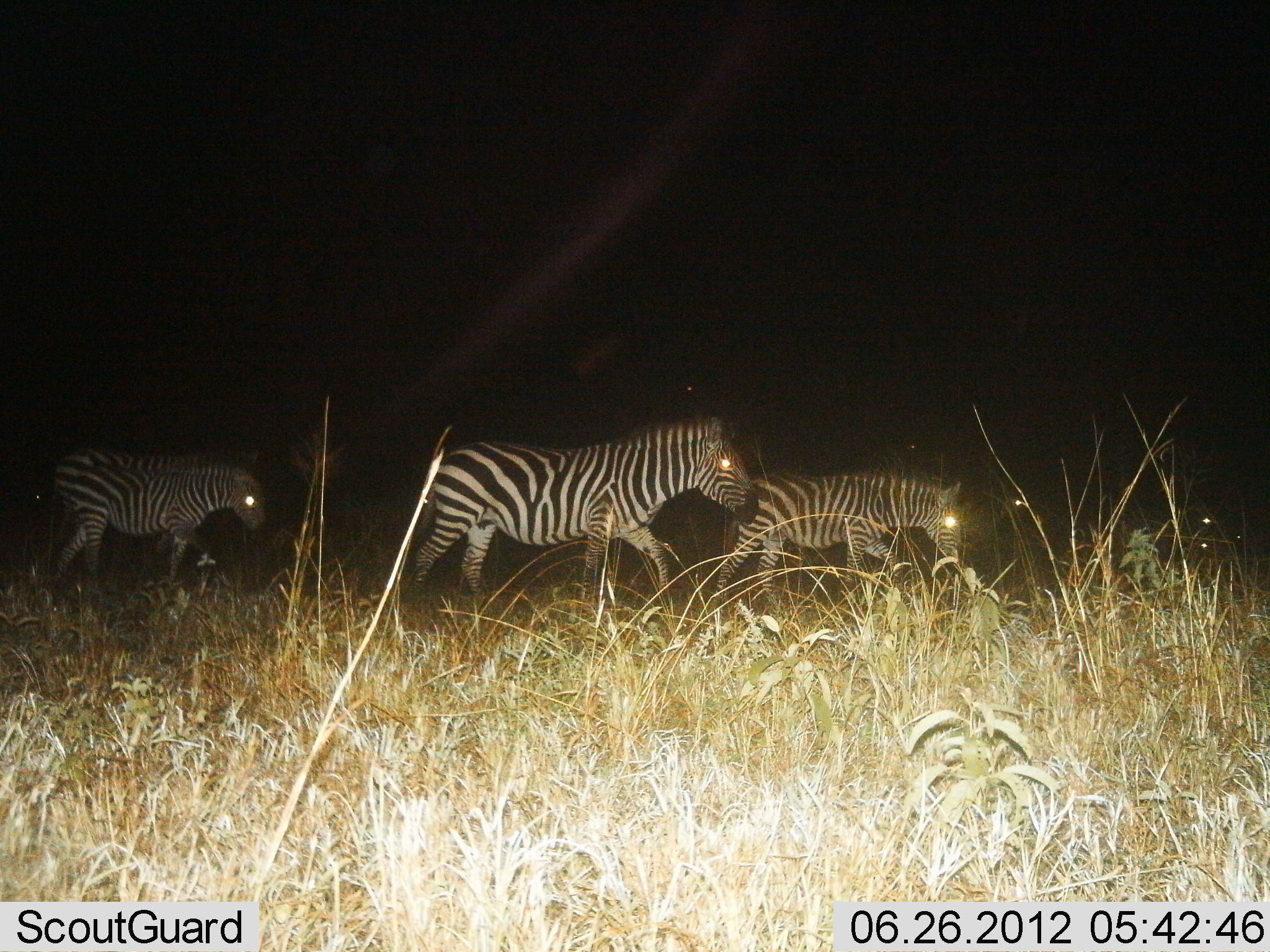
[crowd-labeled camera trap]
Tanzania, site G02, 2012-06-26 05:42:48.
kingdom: Animalia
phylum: Chordata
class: Mammalia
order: Perissodactyla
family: Equidae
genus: Equus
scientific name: Equus quagga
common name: plains zebra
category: zebra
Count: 3.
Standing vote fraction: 0%.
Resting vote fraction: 0%.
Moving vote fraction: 100%.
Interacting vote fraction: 0%.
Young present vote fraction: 20%.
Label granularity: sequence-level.